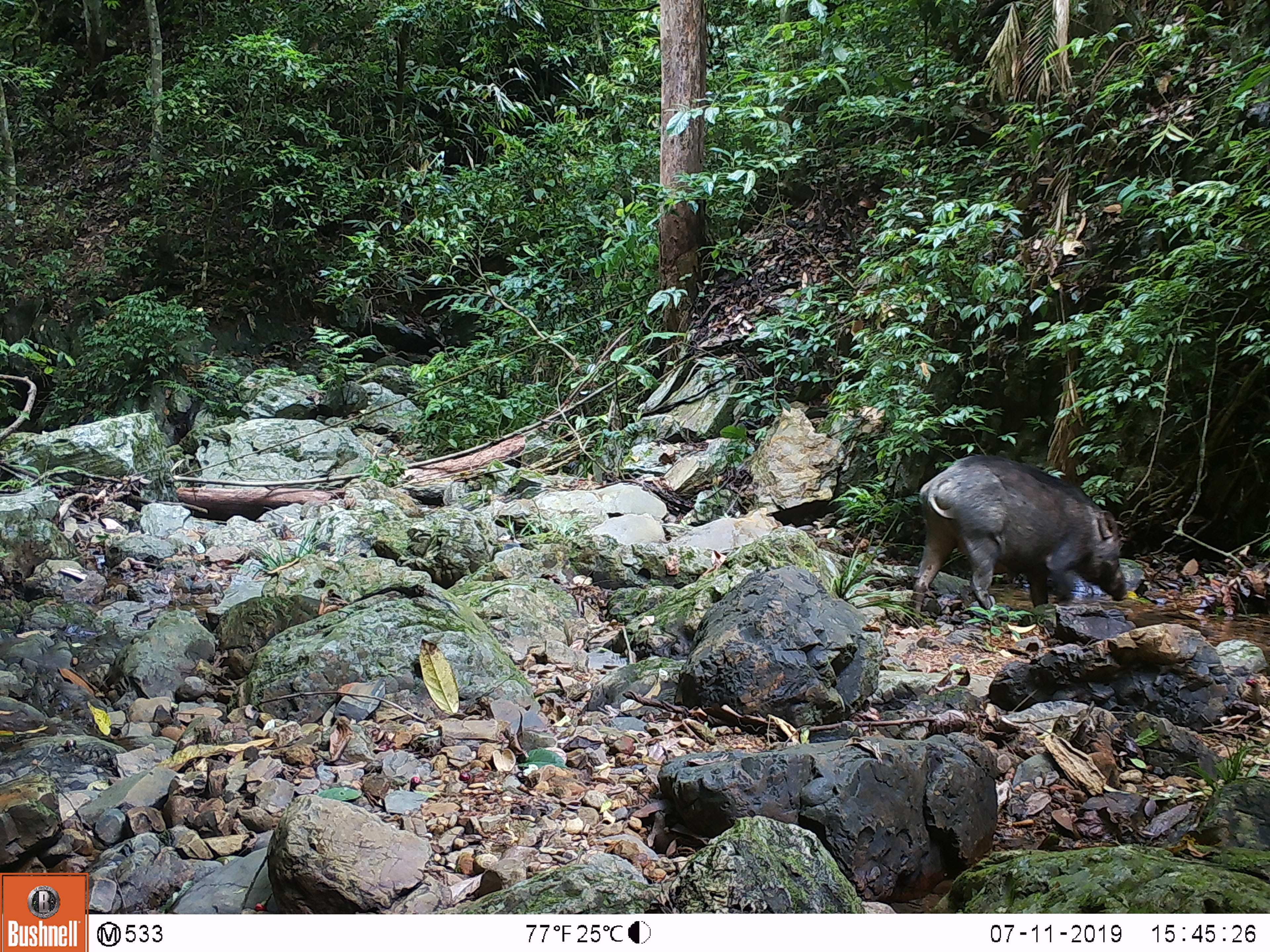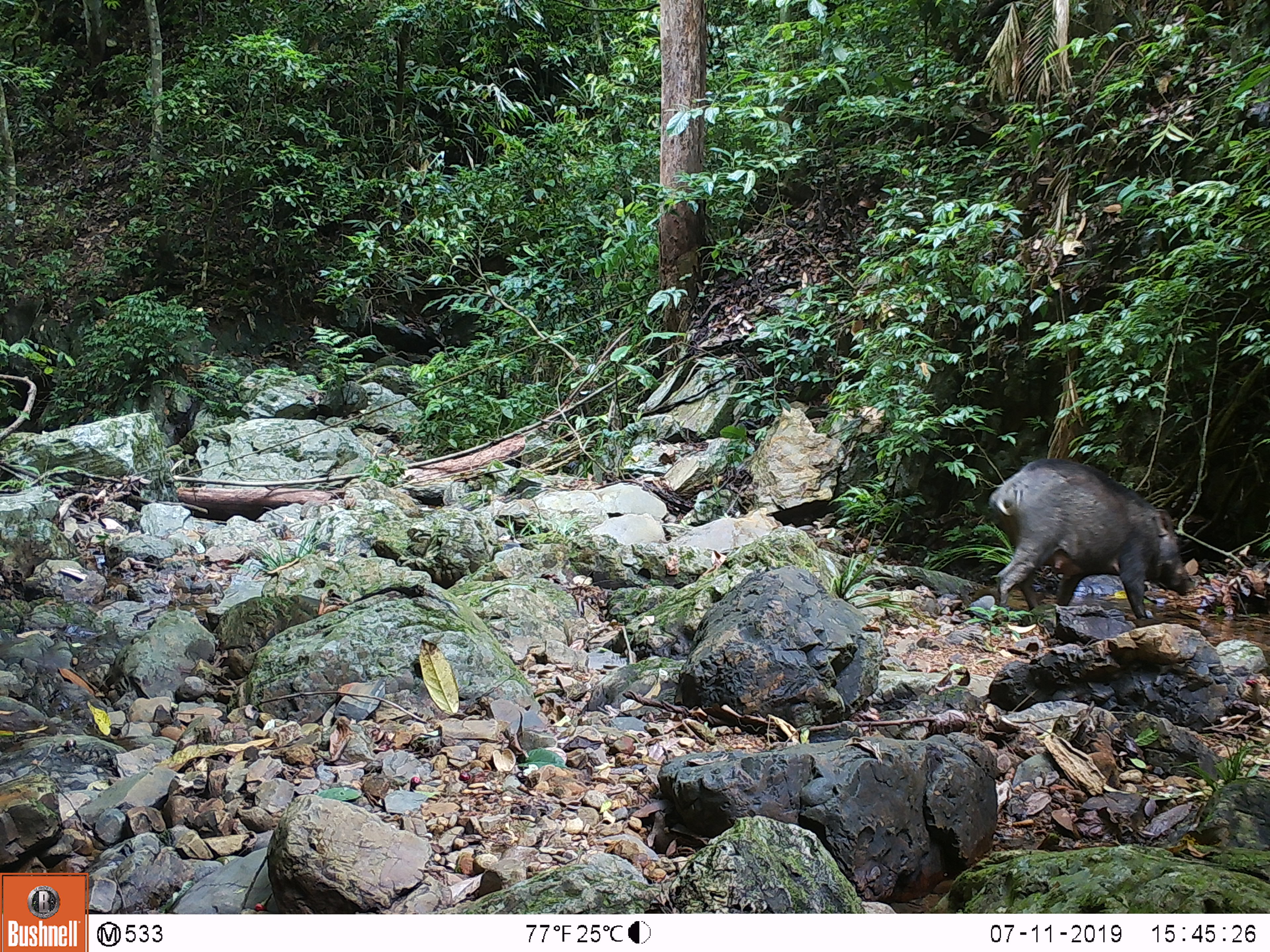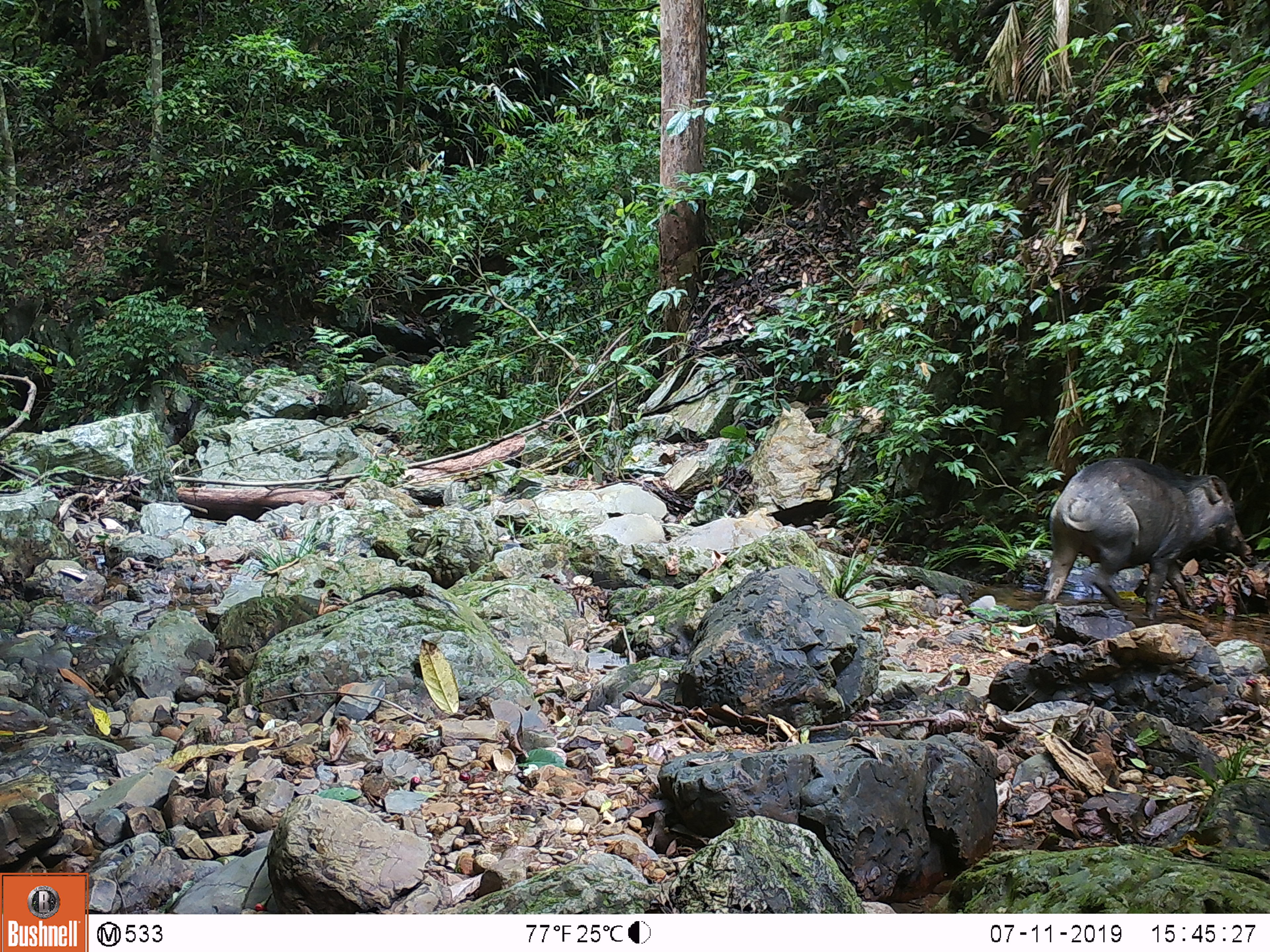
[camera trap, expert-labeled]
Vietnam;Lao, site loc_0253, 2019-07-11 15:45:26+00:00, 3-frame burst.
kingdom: Animalia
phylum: Chordata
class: Mammalia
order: Artiodactyla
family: Suidae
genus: Sus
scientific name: Sus scrofa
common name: eurasian wild pig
Eurasian wild pig (Sus scrofa). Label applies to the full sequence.